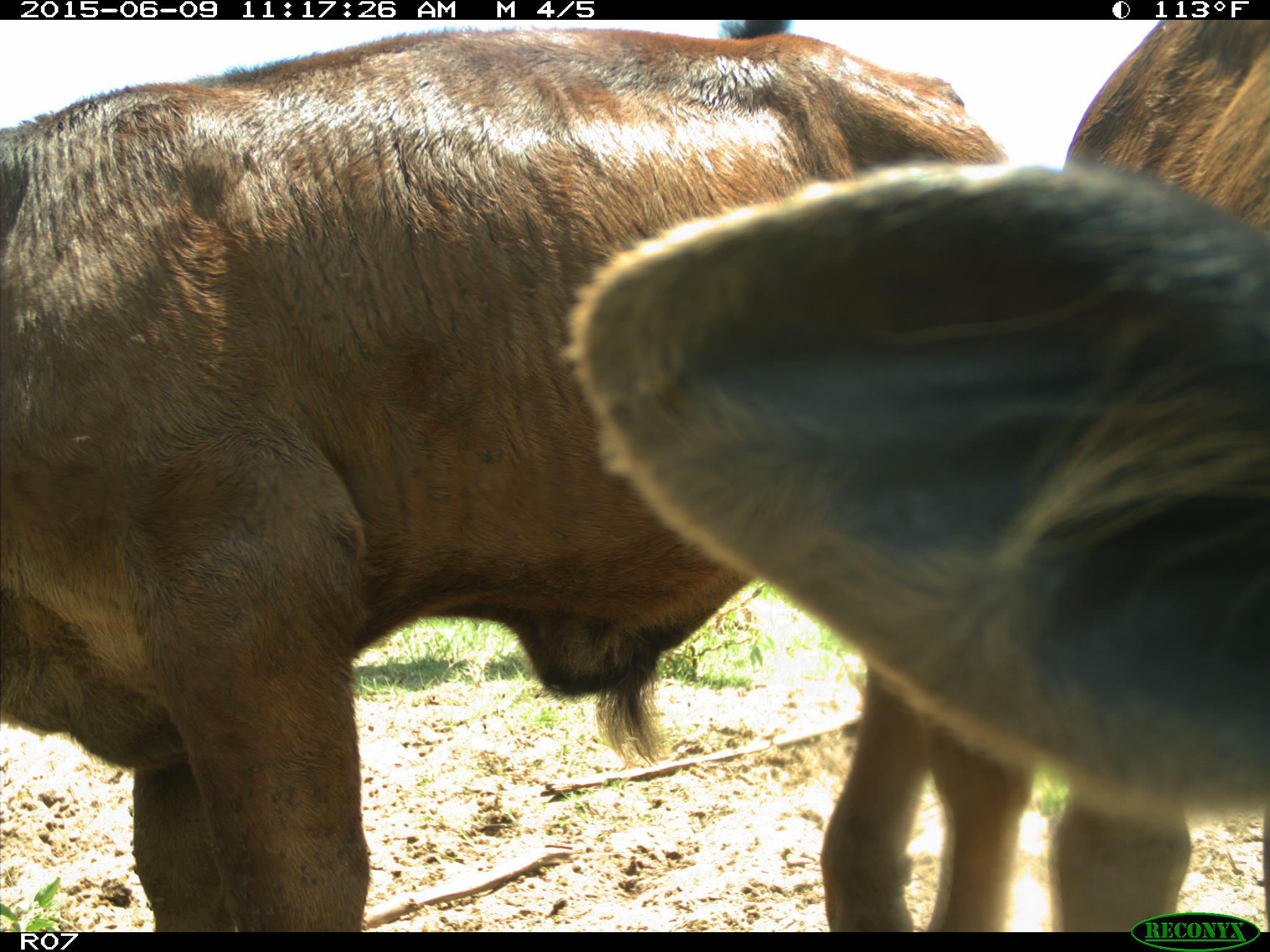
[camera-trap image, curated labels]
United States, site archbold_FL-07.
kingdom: Animalia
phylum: Chordata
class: Mammalia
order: Artiodactyla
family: Bovidae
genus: Bos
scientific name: Bos taurus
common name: domestic cow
Bos taurus (domestic cow).